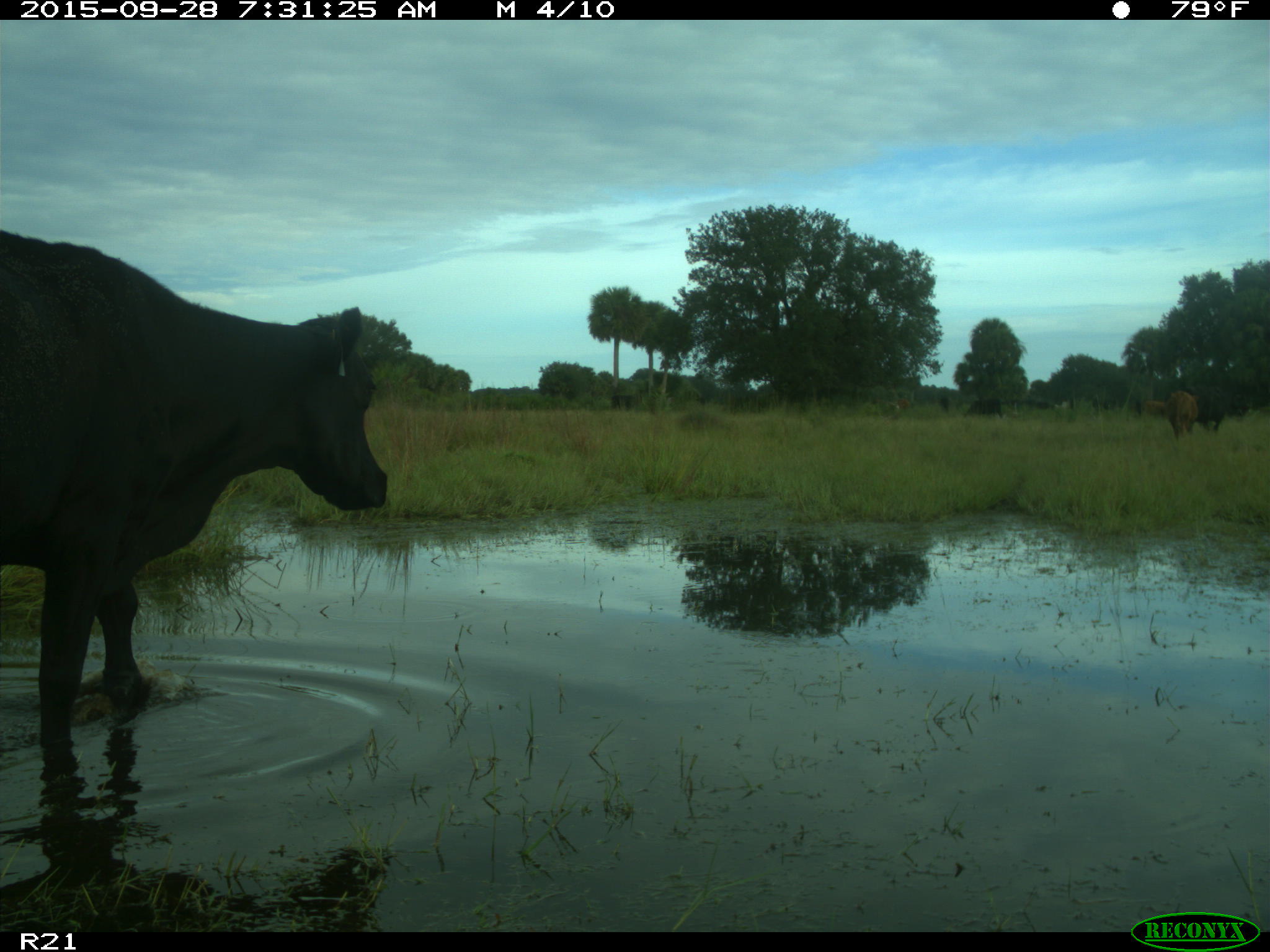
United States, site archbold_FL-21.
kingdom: Animalia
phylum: Chordata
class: Mammalia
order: Artiodactyla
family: Bovidae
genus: Bos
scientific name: Bos taurus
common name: domestic cow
Bos taurus (domestic cow).